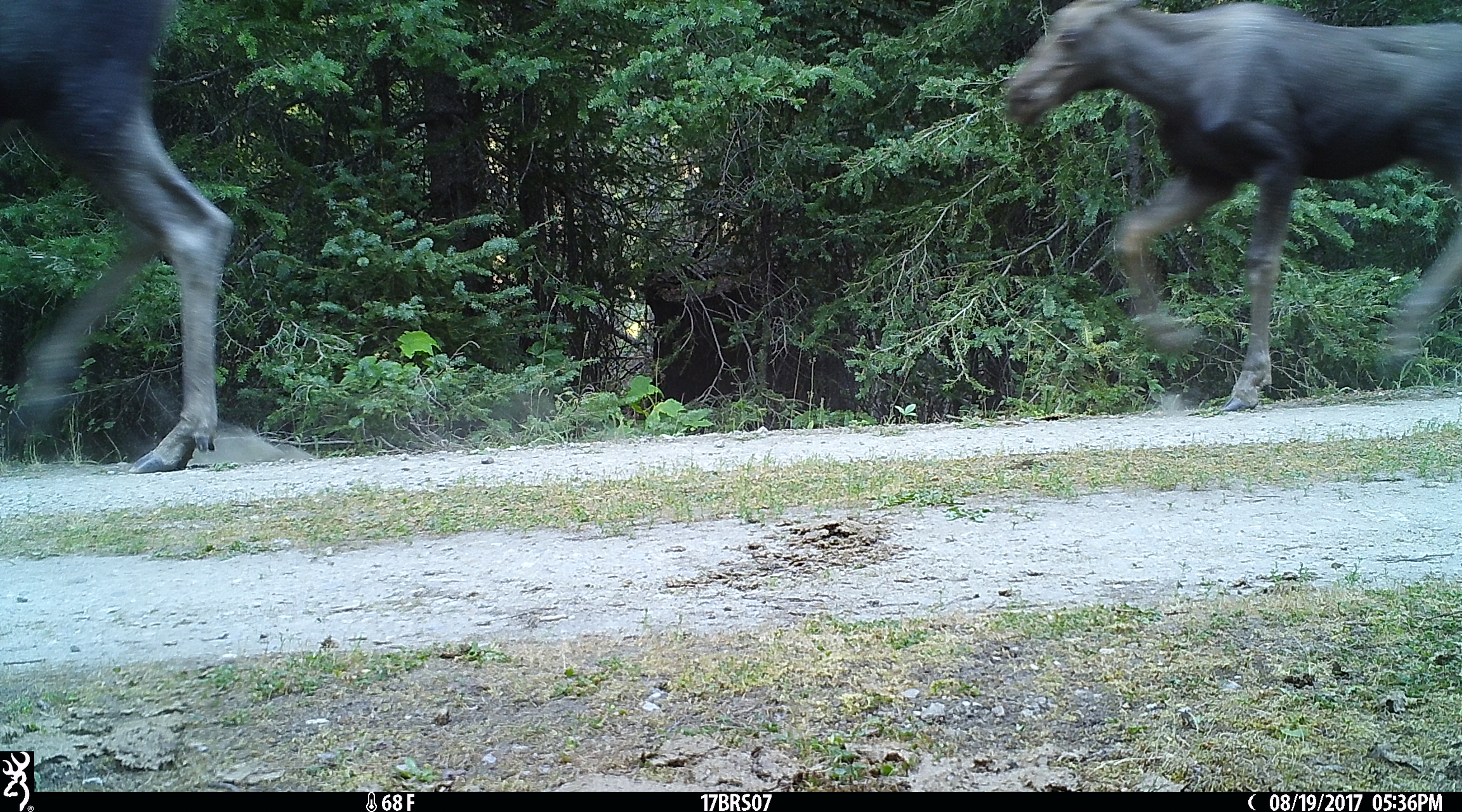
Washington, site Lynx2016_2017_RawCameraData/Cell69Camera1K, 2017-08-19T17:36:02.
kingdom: Animalia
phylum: Chordata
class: Mammalia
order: Artiodactyla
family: Cervidae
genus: Alces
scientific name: Alces alces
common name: moose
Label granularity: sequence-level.